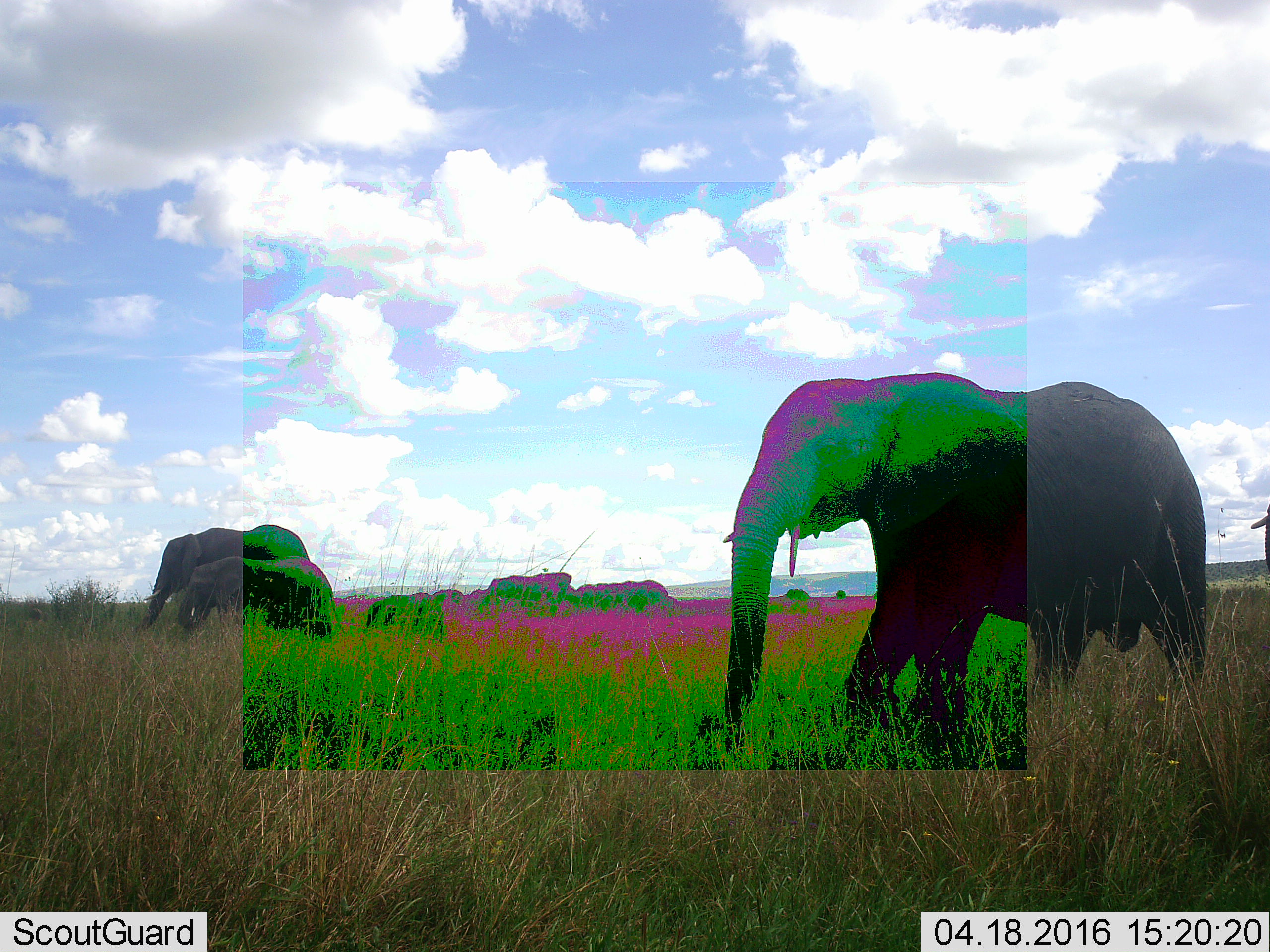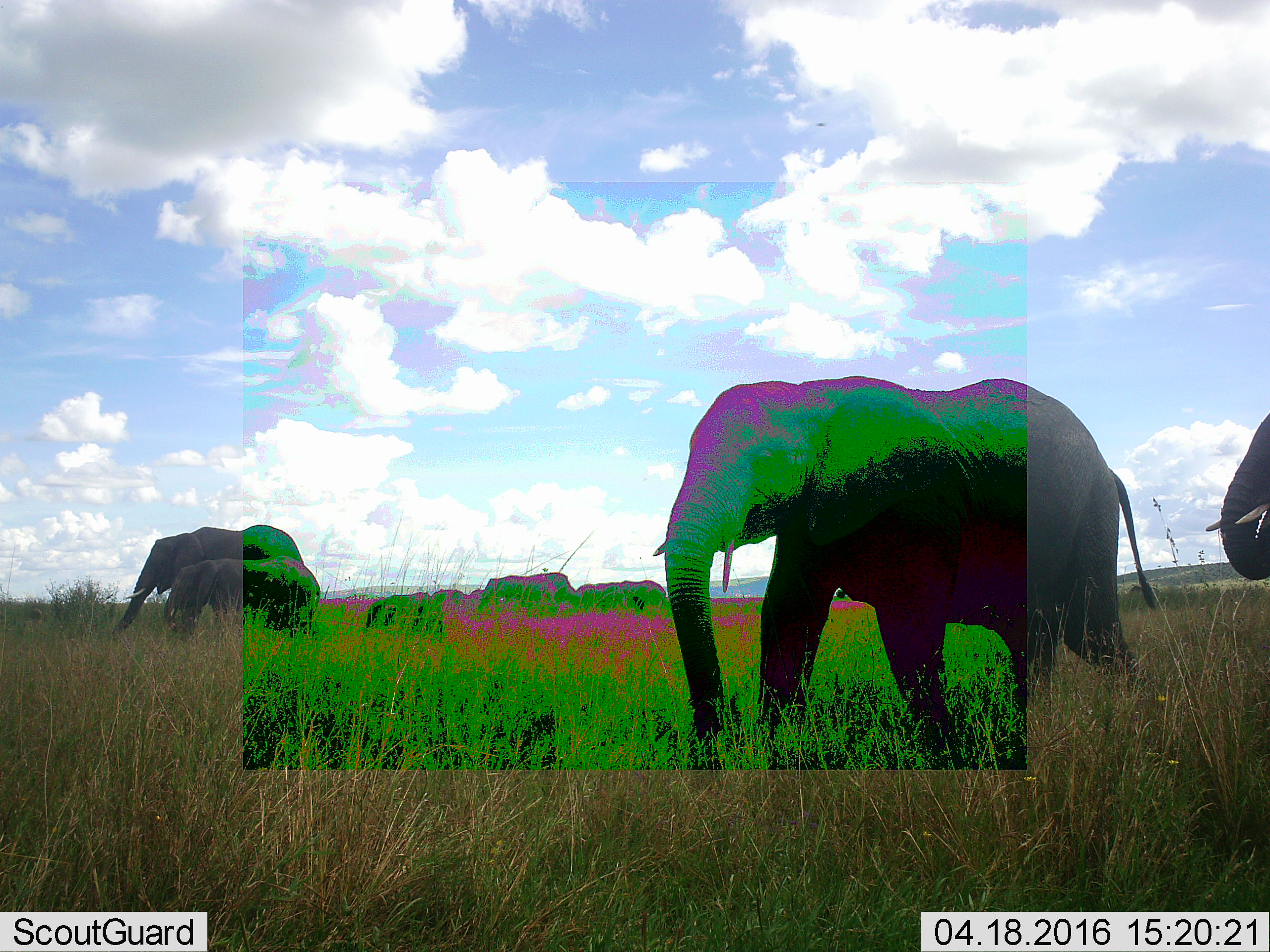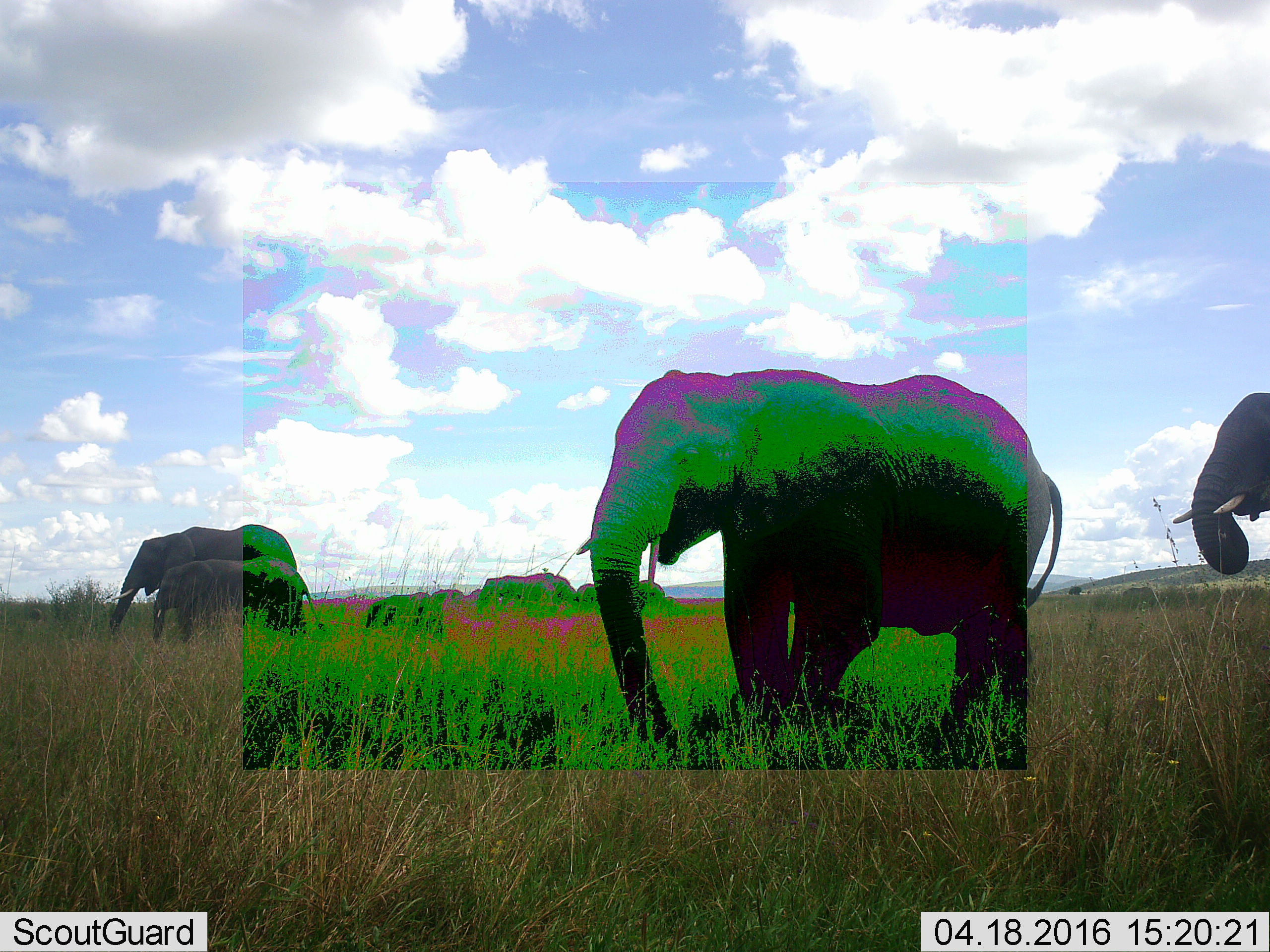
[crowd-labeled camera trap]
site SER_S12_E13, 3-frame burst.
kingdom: Animalia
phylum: Chordata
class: Mammalia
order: Proboscidea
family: Elephantidae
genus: Loxodonta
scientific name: Loxodonta africana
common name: african bush elephant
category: elephant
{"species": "elephant (african bush elephant) (Loxodonta africana)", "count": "5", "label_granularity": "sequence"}